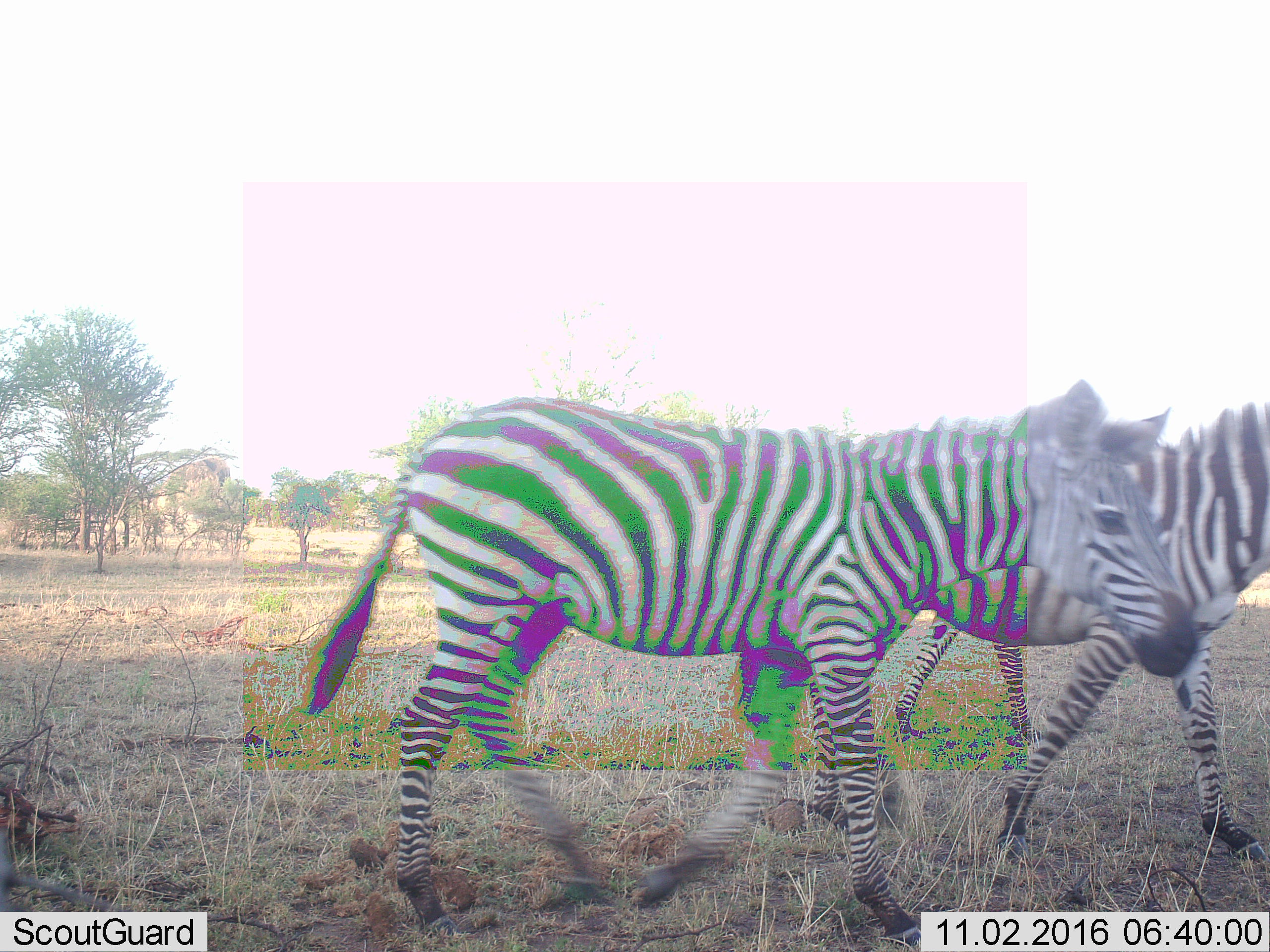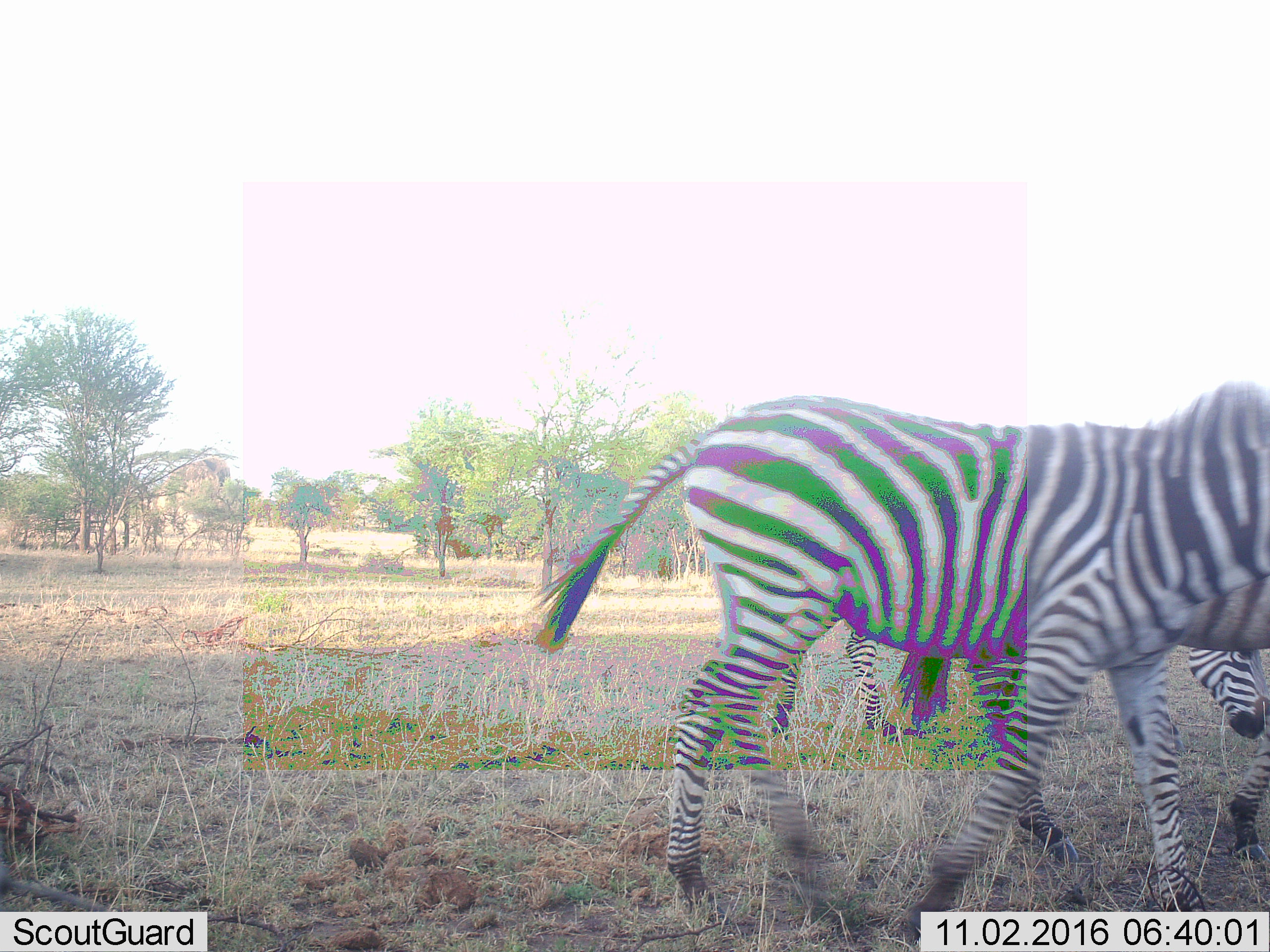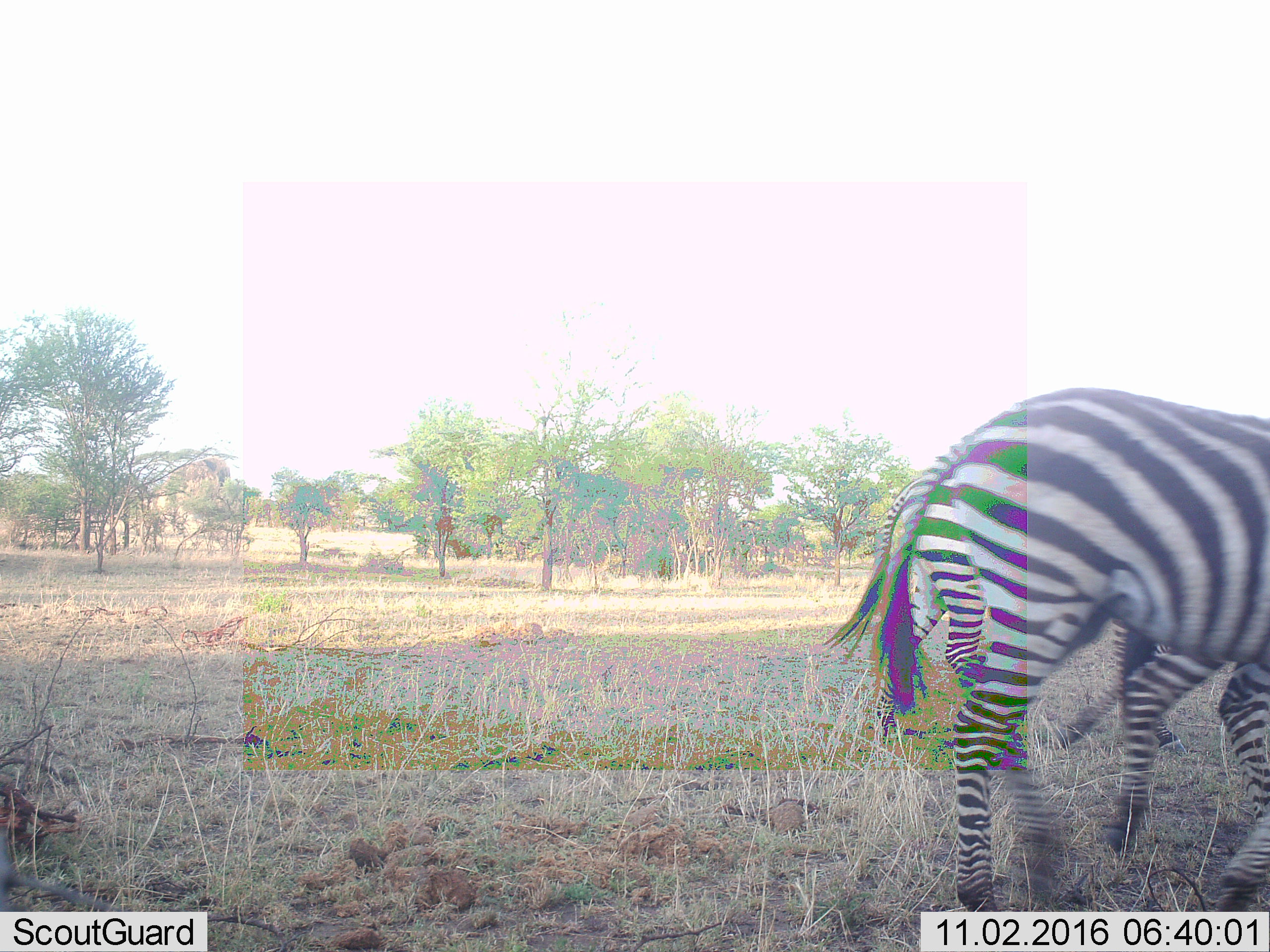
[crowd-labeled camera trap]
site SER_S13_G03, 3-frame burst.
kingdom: Animalia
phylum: Chordata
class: Mammalia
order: Perissodactyla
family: Equidae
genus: Equus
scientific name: Equus quagga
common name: plains zebra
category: zebraplains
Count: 2.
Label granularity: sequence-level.